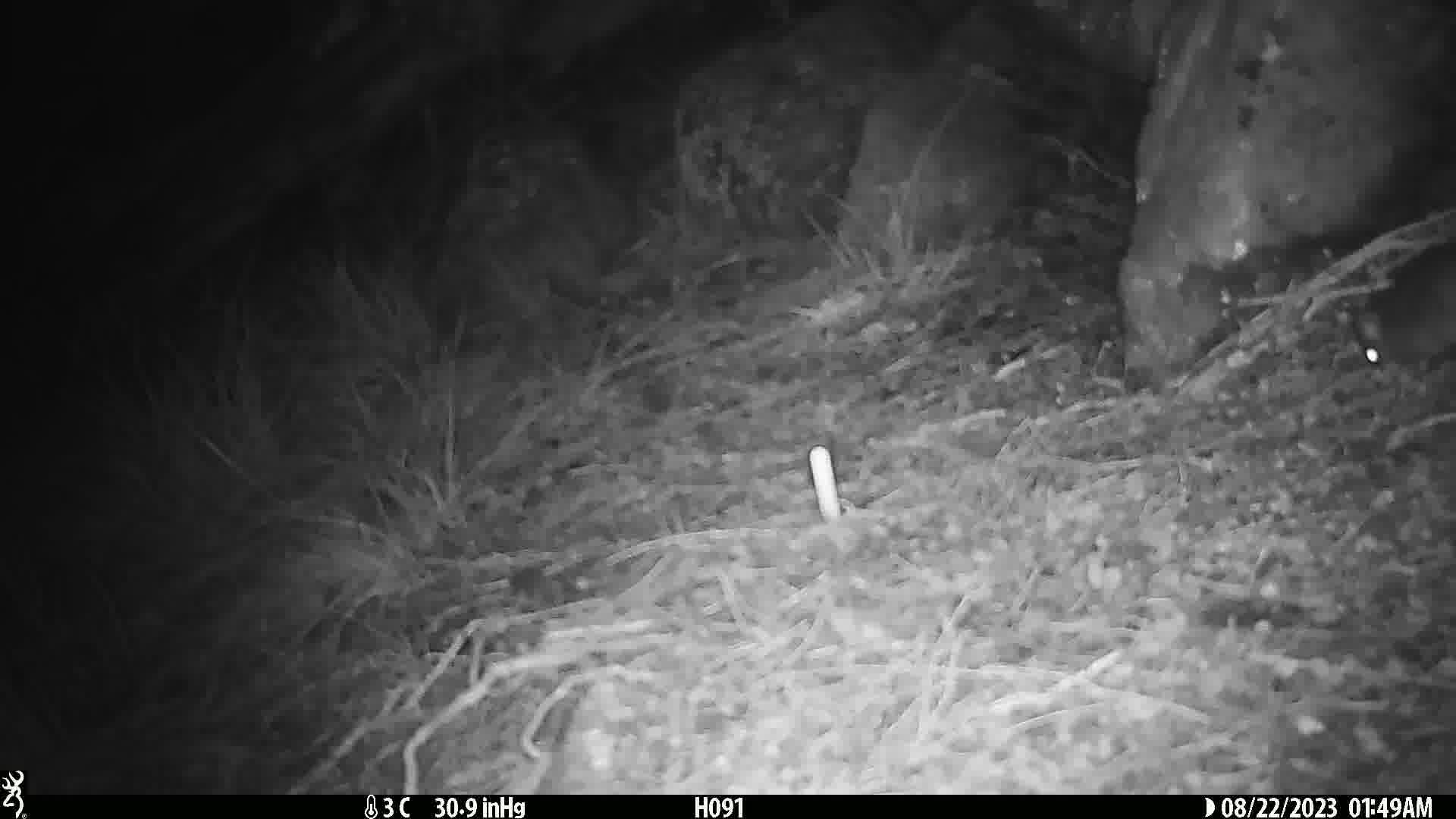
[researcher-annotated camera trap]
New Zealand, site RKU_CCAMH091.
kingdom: Animalia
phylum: Chordata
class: Mammalia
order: Rodentia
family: Muridae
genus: Rattus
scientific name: Rattus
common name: rat